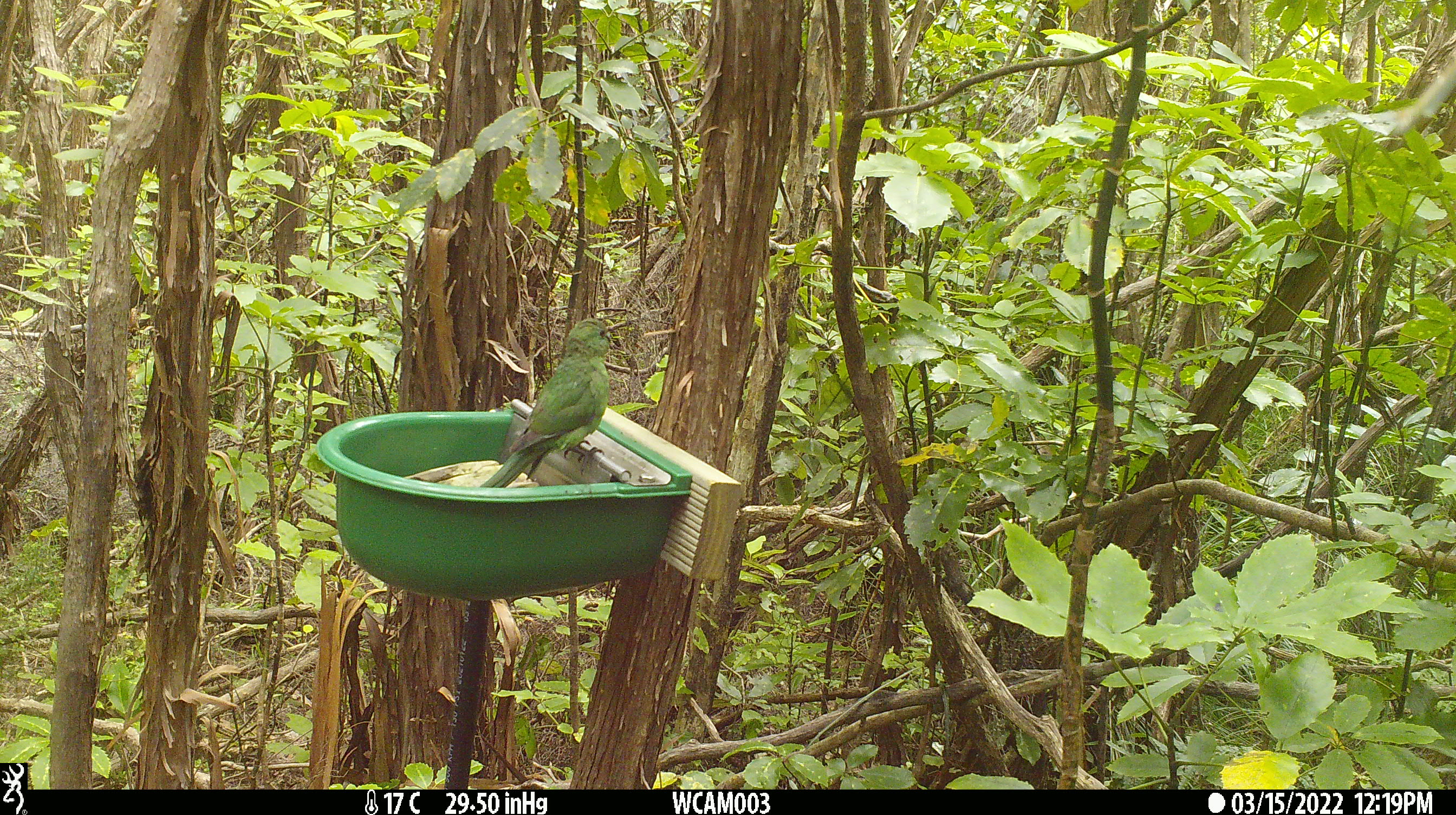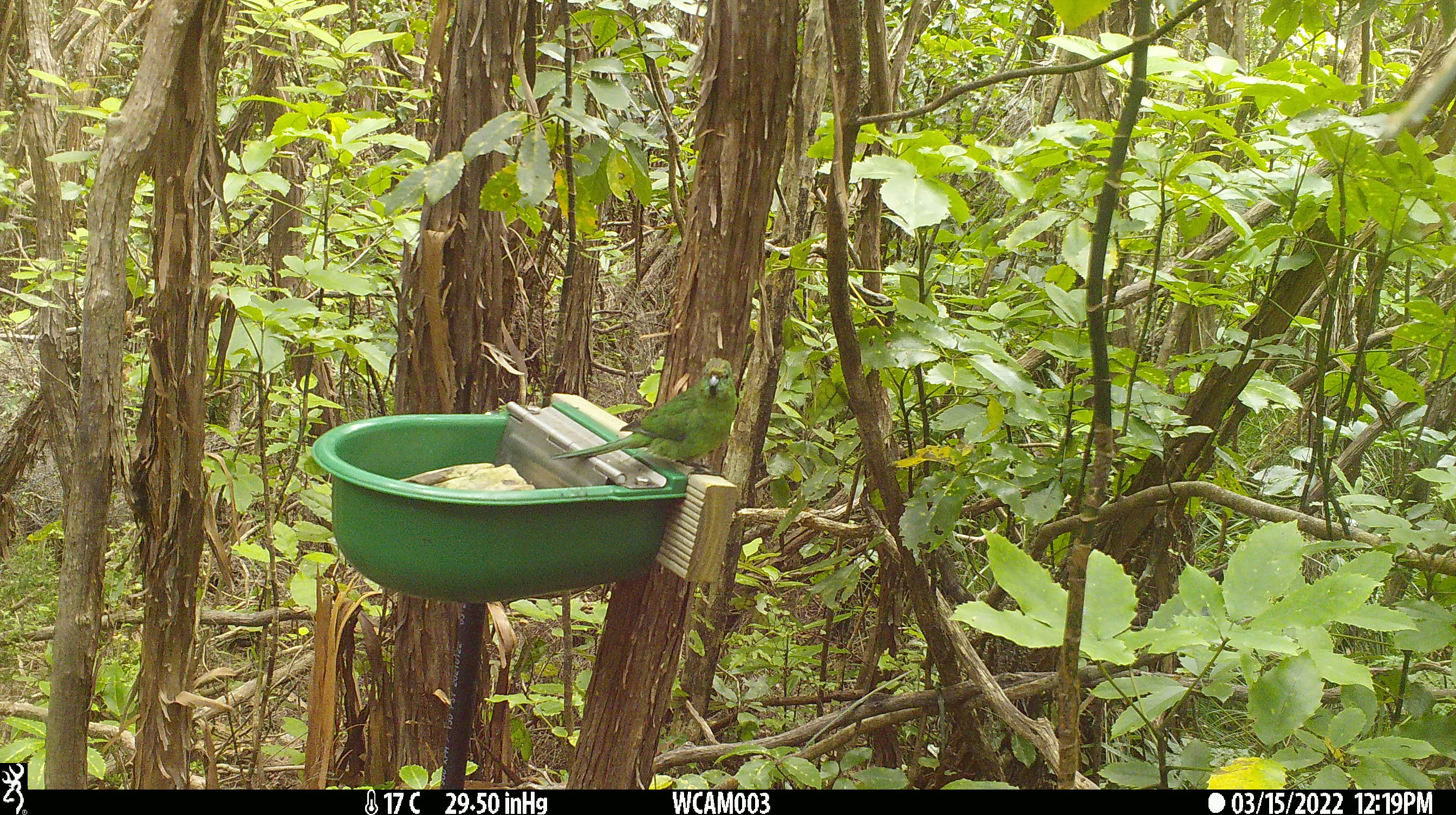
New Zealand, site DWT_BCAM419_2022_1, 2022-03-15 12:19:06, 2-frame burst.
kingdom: Animalia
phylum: Chordata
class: Aves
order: Psittaciformes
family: Psittaculidae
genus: Cyanoramphus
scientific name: Cyanoramphus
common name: parakeet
Parakeet (Cyanoramphus).